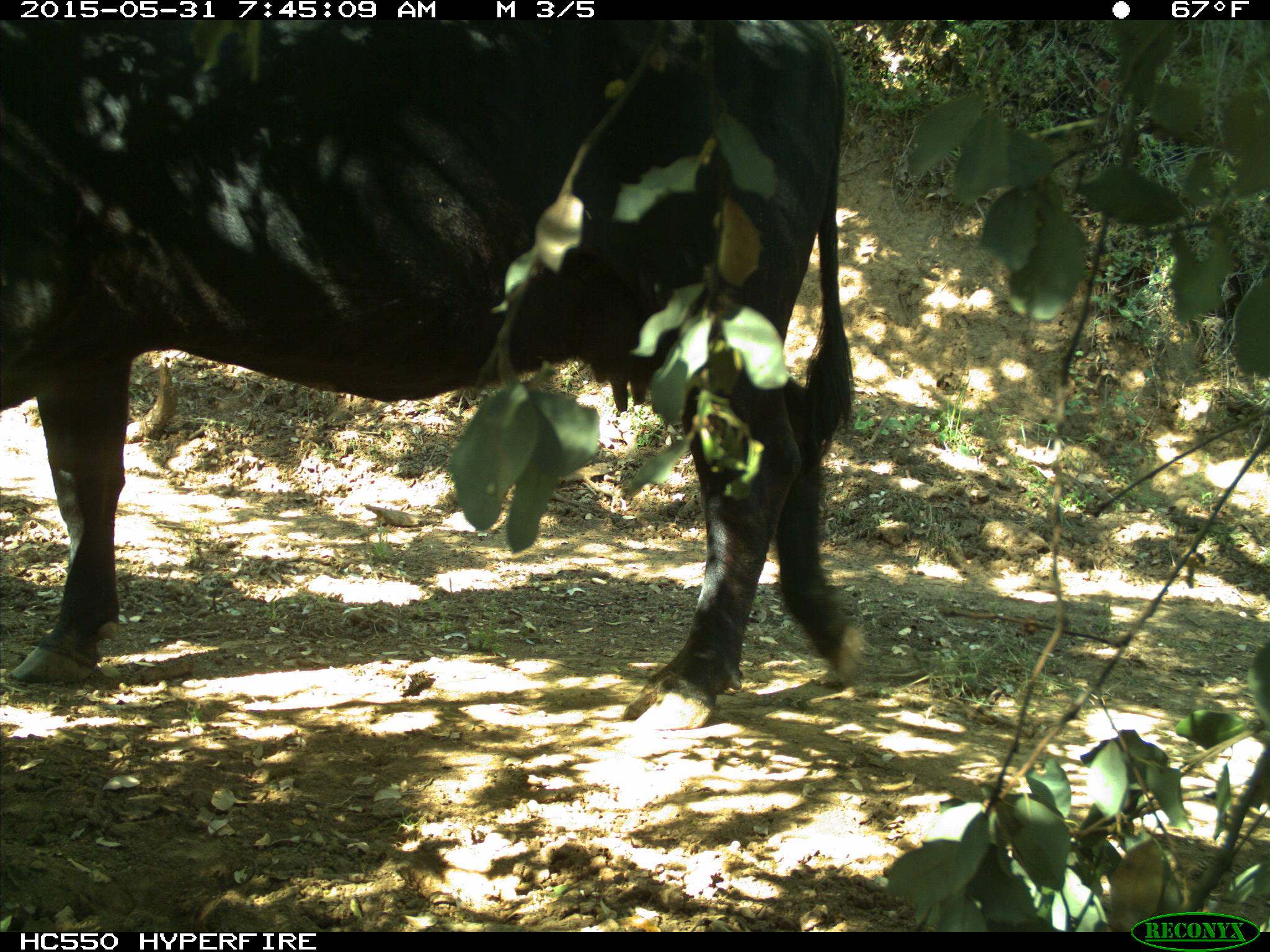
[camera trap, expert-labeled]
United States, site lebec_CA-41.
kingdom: Animalia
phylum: Chordata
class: Mammalia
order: Artiodactyla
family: Bovidae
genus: Bos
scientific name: Bos taurus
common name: domestic cow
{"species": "Bos taurus (domestic cow)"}